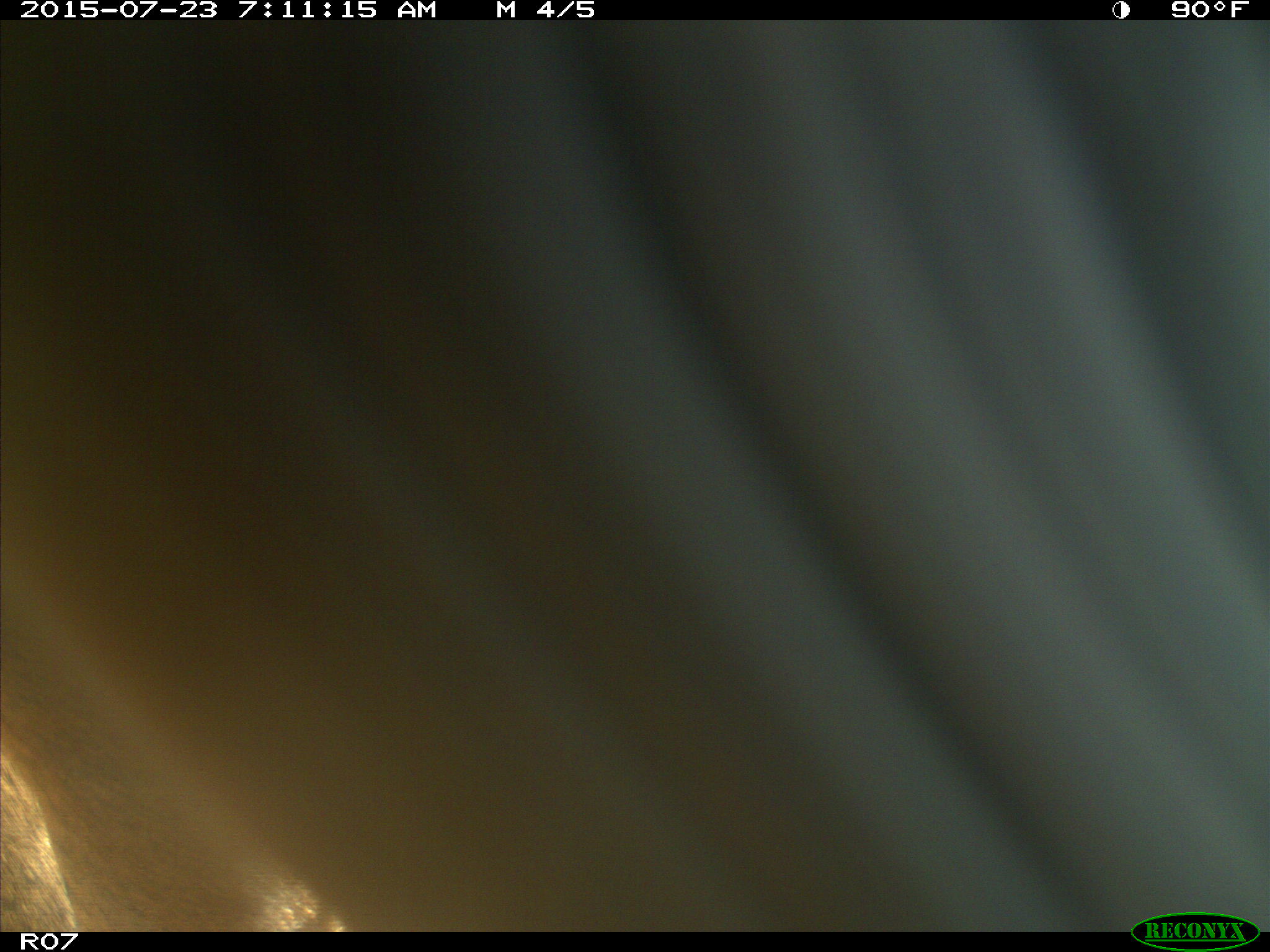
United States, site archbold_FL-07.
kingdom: Animalia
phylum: Chordata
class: Mammalia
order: Artiodactyla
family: Bovidae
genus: Bos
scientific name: Bos taurus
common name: domestic cow